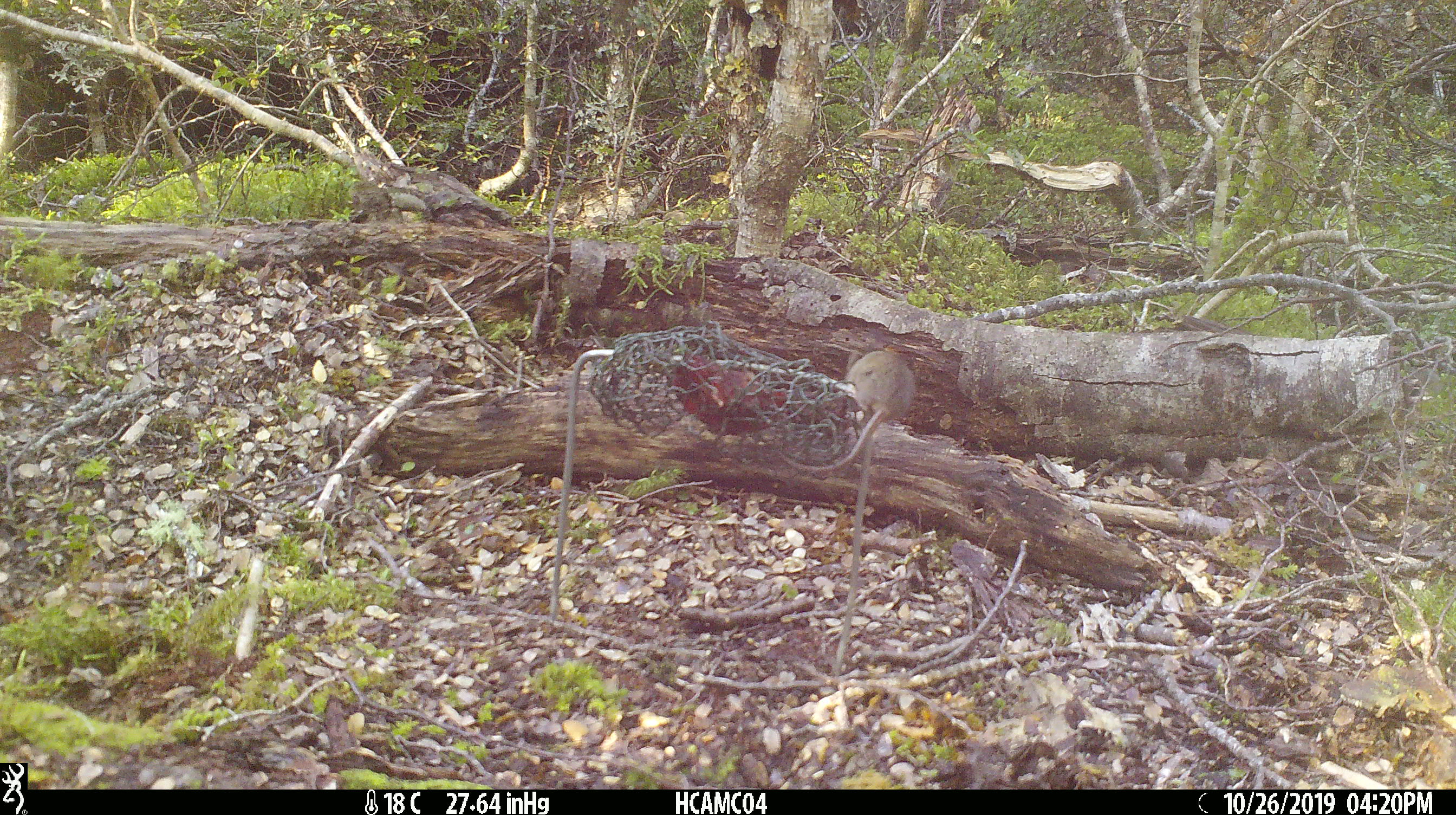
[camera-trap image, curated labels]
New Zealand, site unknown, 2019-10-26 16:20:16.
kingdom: Animalia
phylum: Chordata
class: Mammalia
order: Rodentia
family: Muridae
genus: Mus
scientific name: Mus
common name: mouse